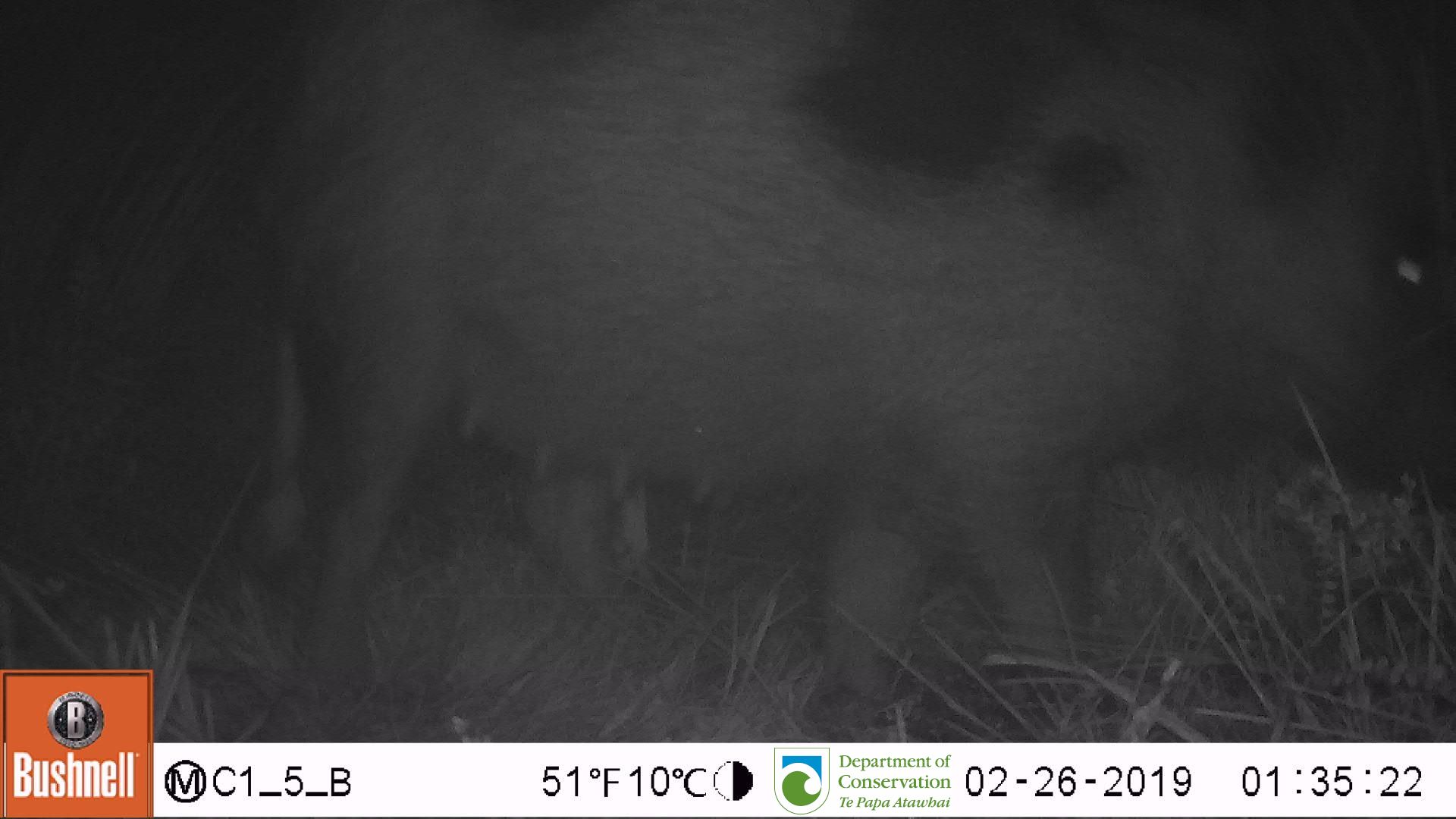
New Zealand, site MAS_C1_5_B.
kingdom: Animalia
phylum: Chordata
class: Mammalia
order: Artiodactyla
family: Suidae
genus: Sus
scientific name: Sus scrofa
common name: pig